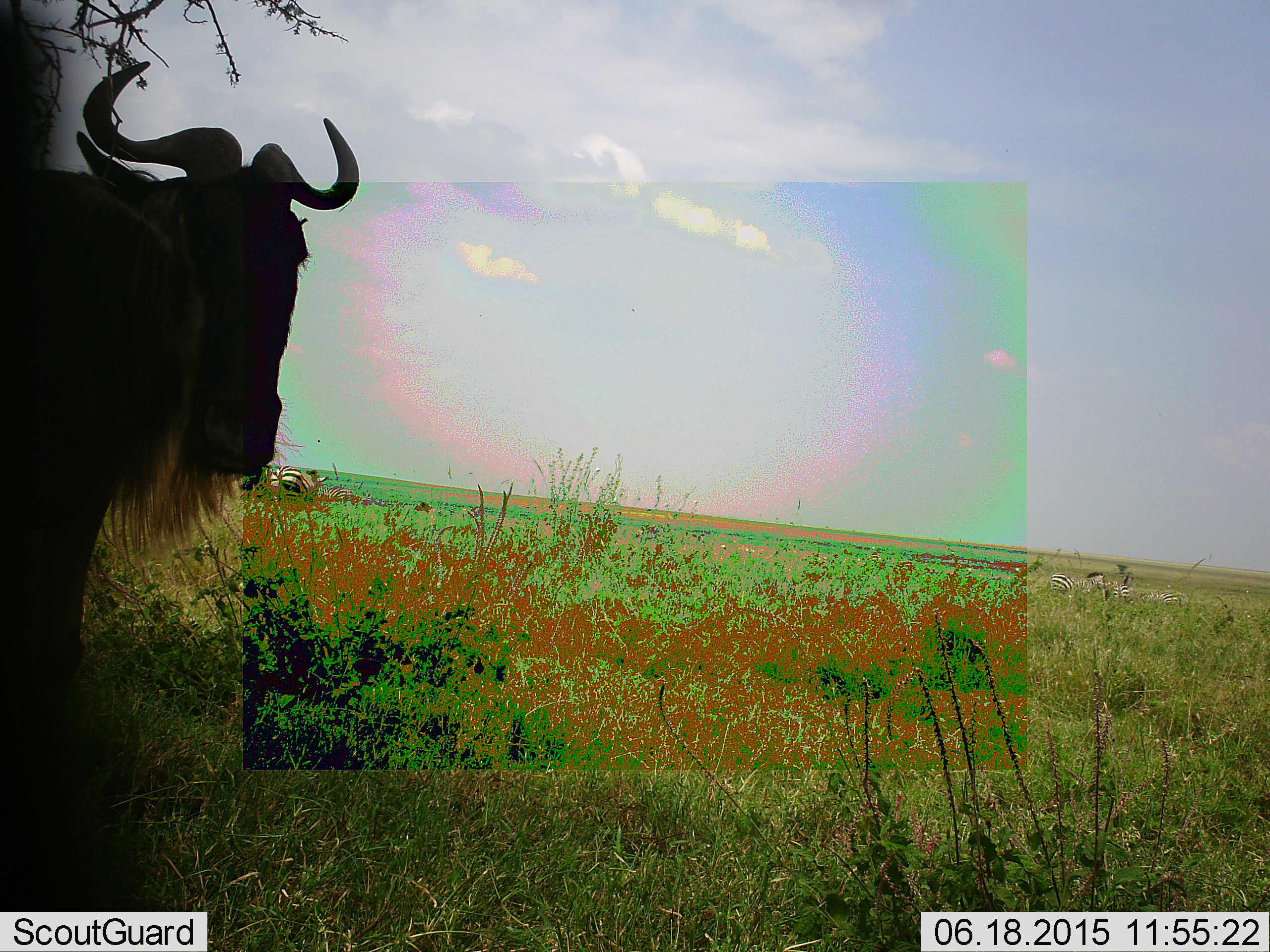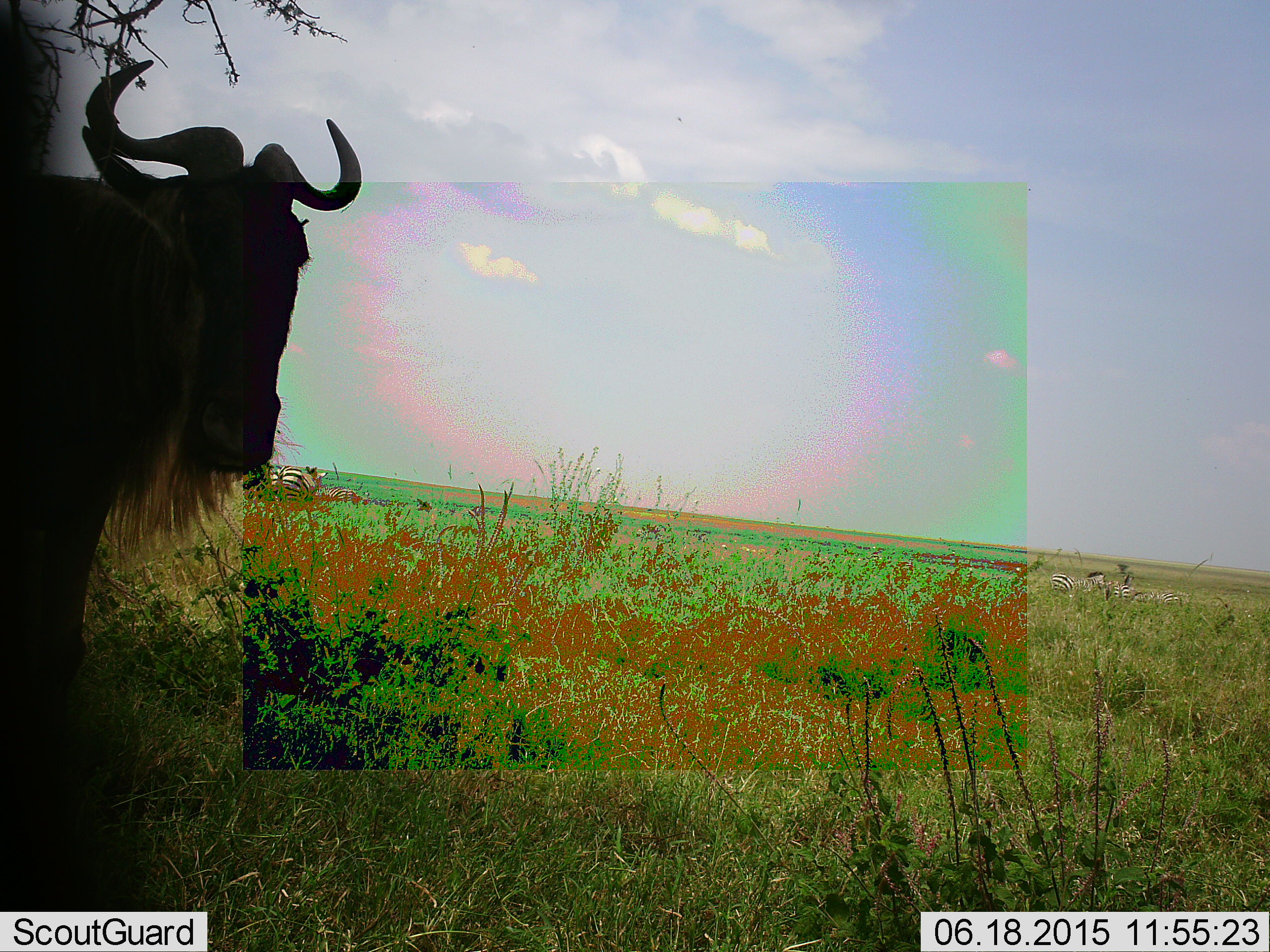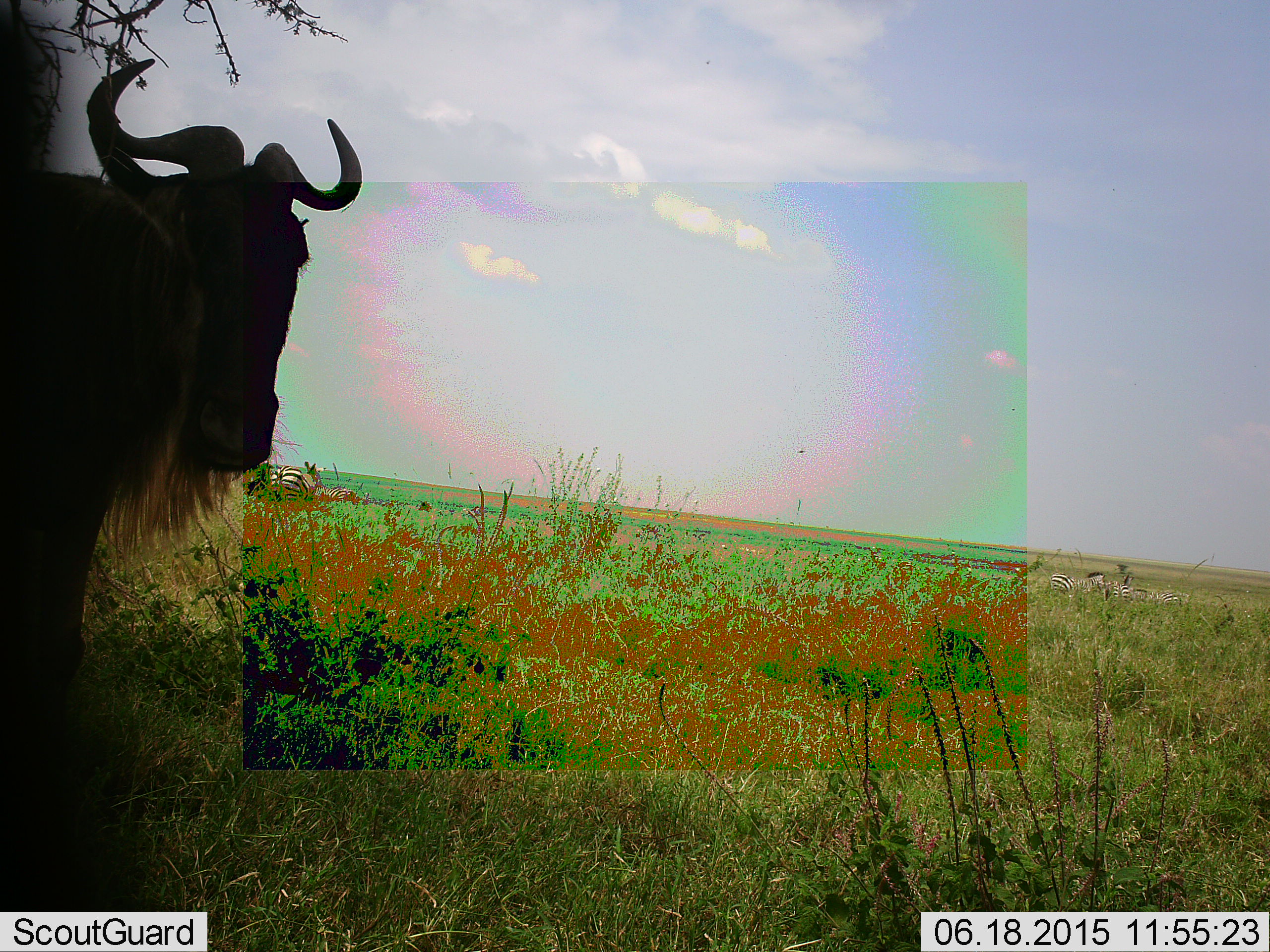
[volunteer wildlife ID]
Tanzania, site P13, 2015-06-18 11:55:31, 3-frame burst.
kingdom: Animalia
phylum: Chordata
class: Mammalia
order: Artiodactyla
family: Bovidae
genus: Connochaetes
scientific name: Connochaetes taurinus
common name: blue wildebeest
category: wildebeest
Wildebeest (blue wildebeest) (Connochaetes taurinus), count 1. Behavior (volunteer vote fractions): standing 100%, resting 6%, moving 0%, interacting 0%. Young present (vote fraction): 0%. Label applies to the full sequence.